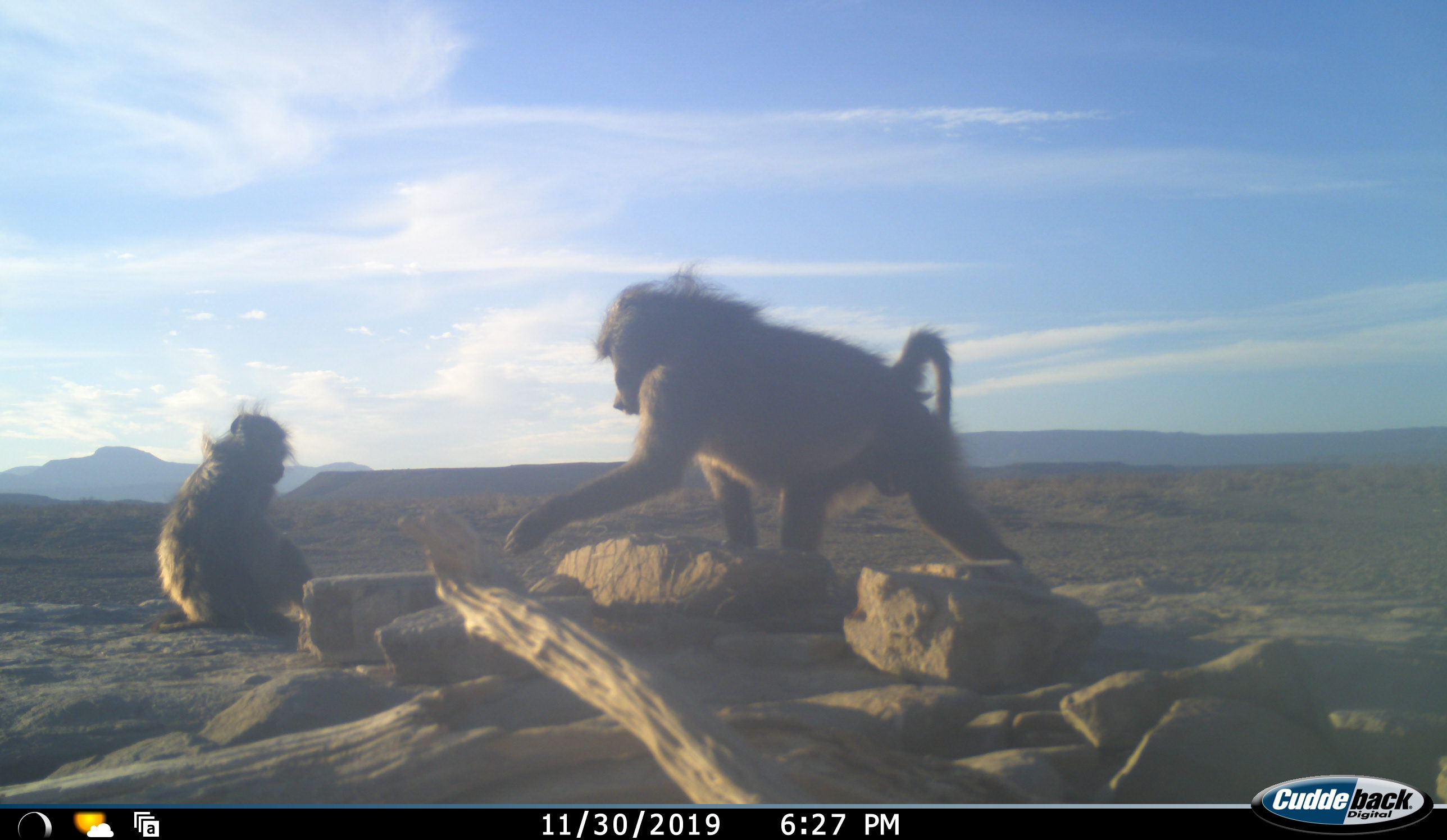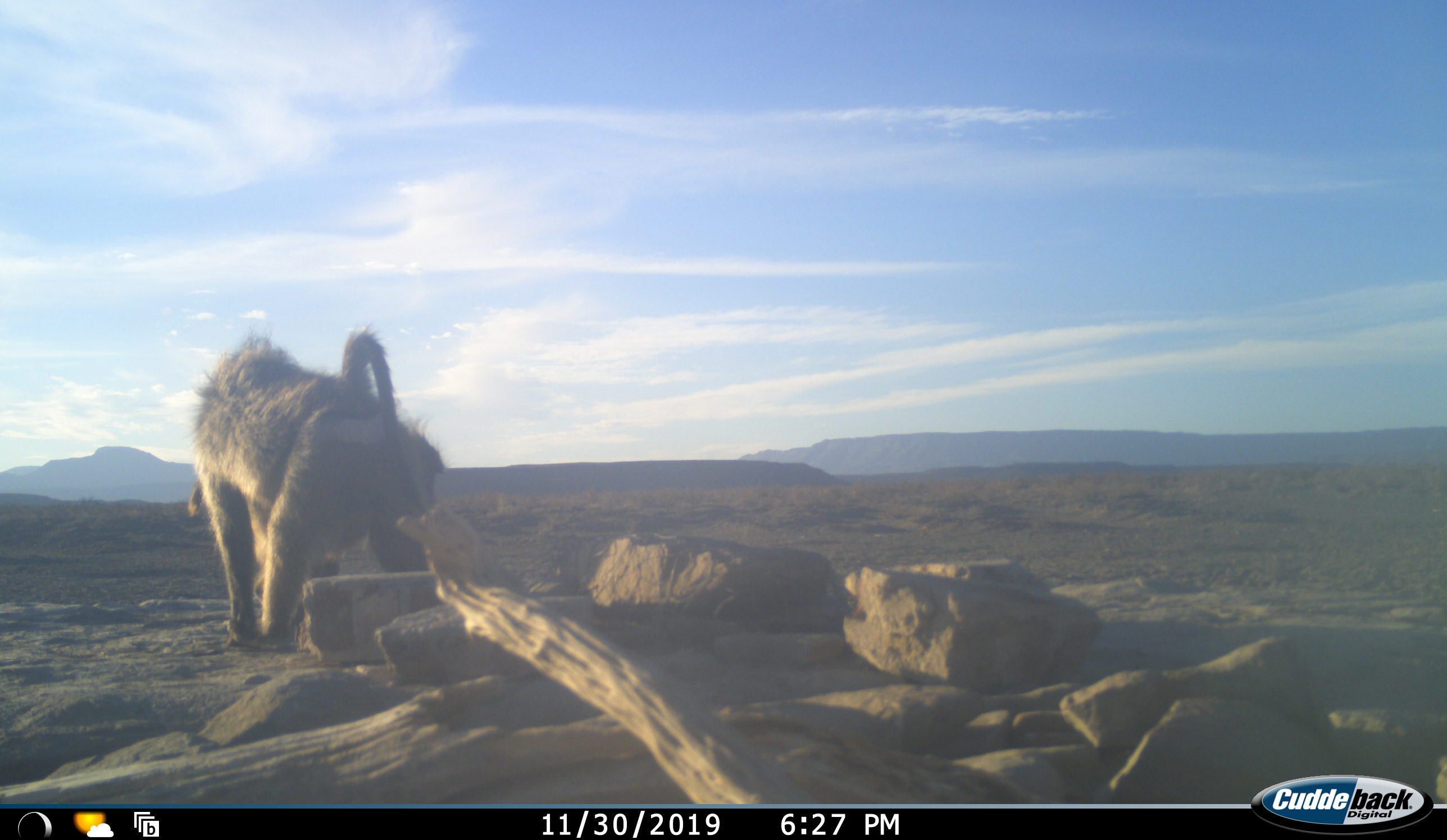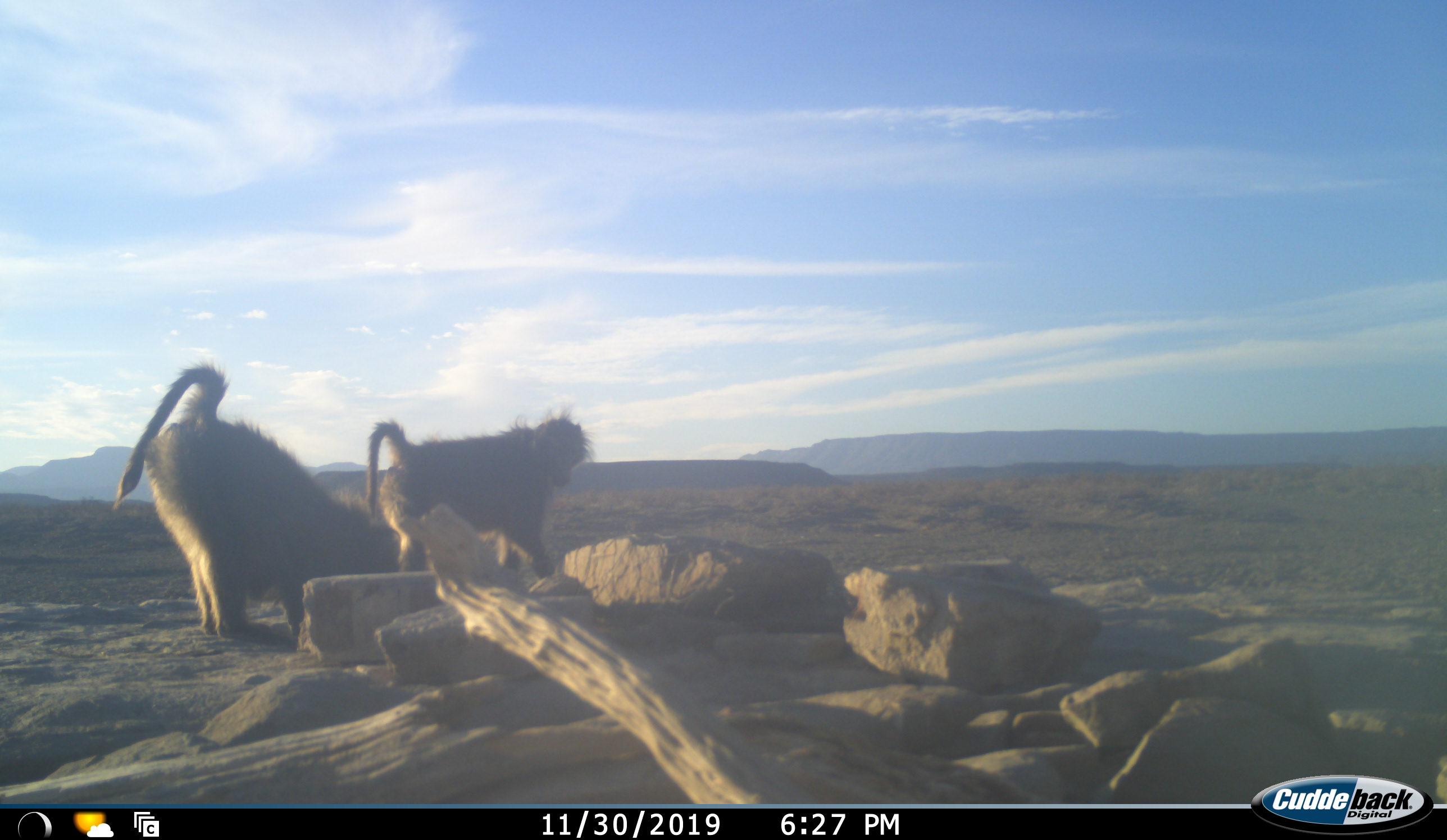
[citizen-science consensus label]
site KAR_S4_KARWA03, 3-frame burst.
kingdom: Animalia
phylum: Chordata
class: Mammalia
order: Primates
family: Cercopithecidae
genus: Papio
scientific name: Papio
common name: baboon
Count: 2.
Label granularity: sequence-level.